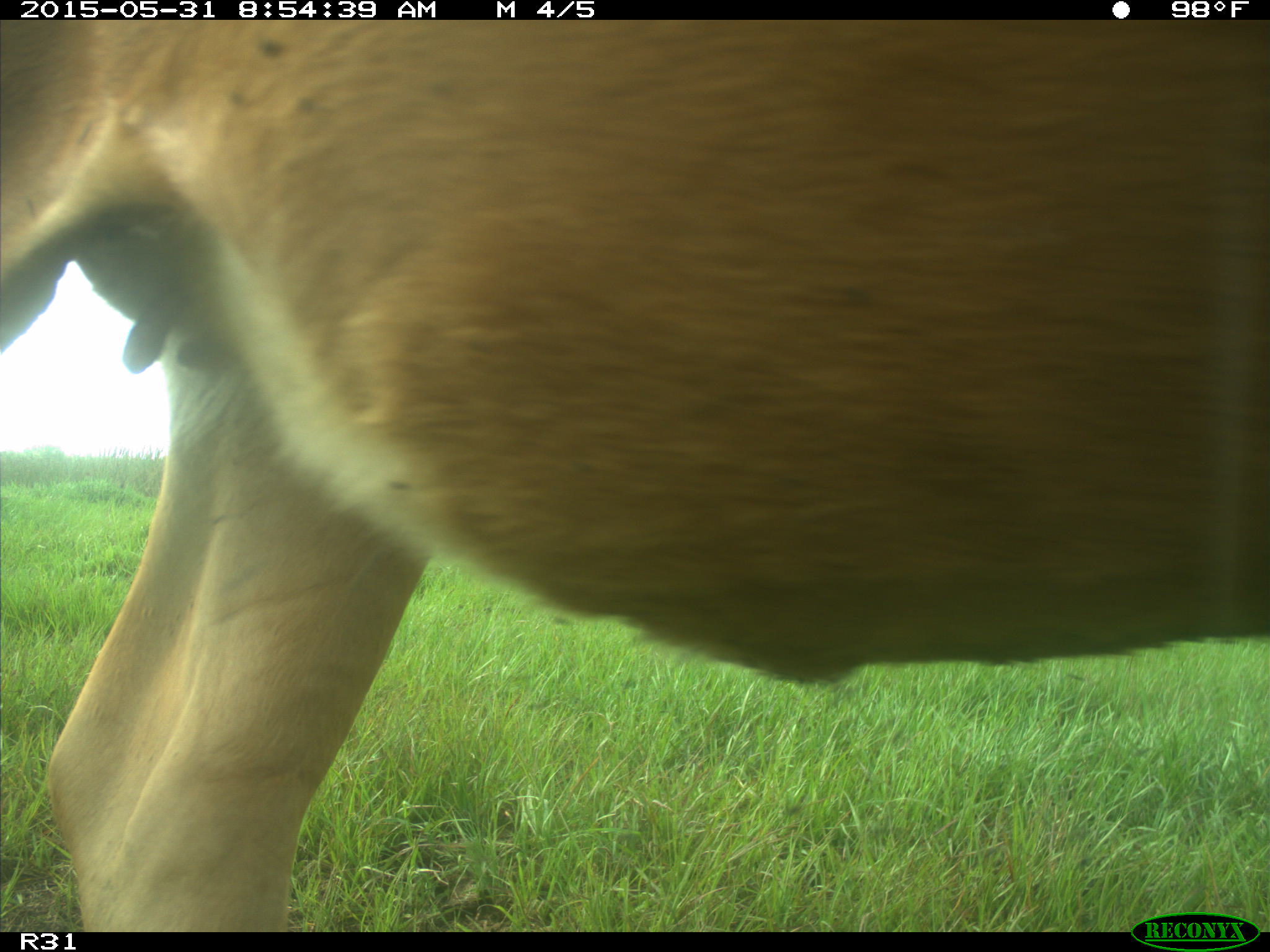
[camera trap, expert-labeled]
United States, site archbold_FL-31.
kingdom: Animalia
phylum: Chordata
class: Mammalia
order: Artiodactyla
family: Bovidae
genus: Bos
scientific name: Bos taurus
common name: domestic cow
Bos taurus (domestic cow).